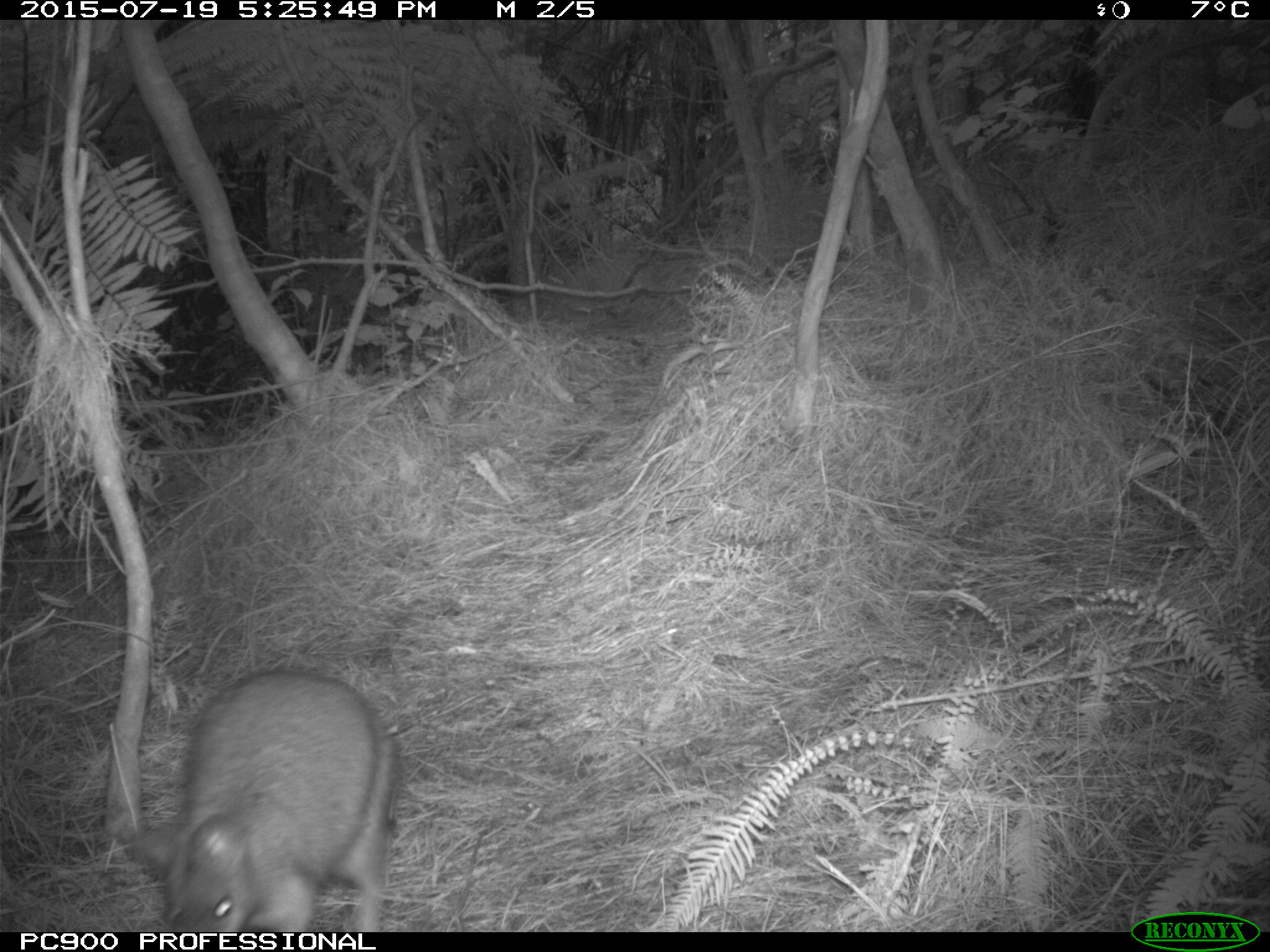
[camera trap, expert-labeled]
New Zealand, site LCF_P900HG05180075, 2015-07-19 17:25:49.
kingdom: Animalia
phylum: Chordata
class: Mammalia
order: Diprotodontia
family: Macropodidae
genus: Notamacropus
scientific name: Notamacropus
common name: wallaby